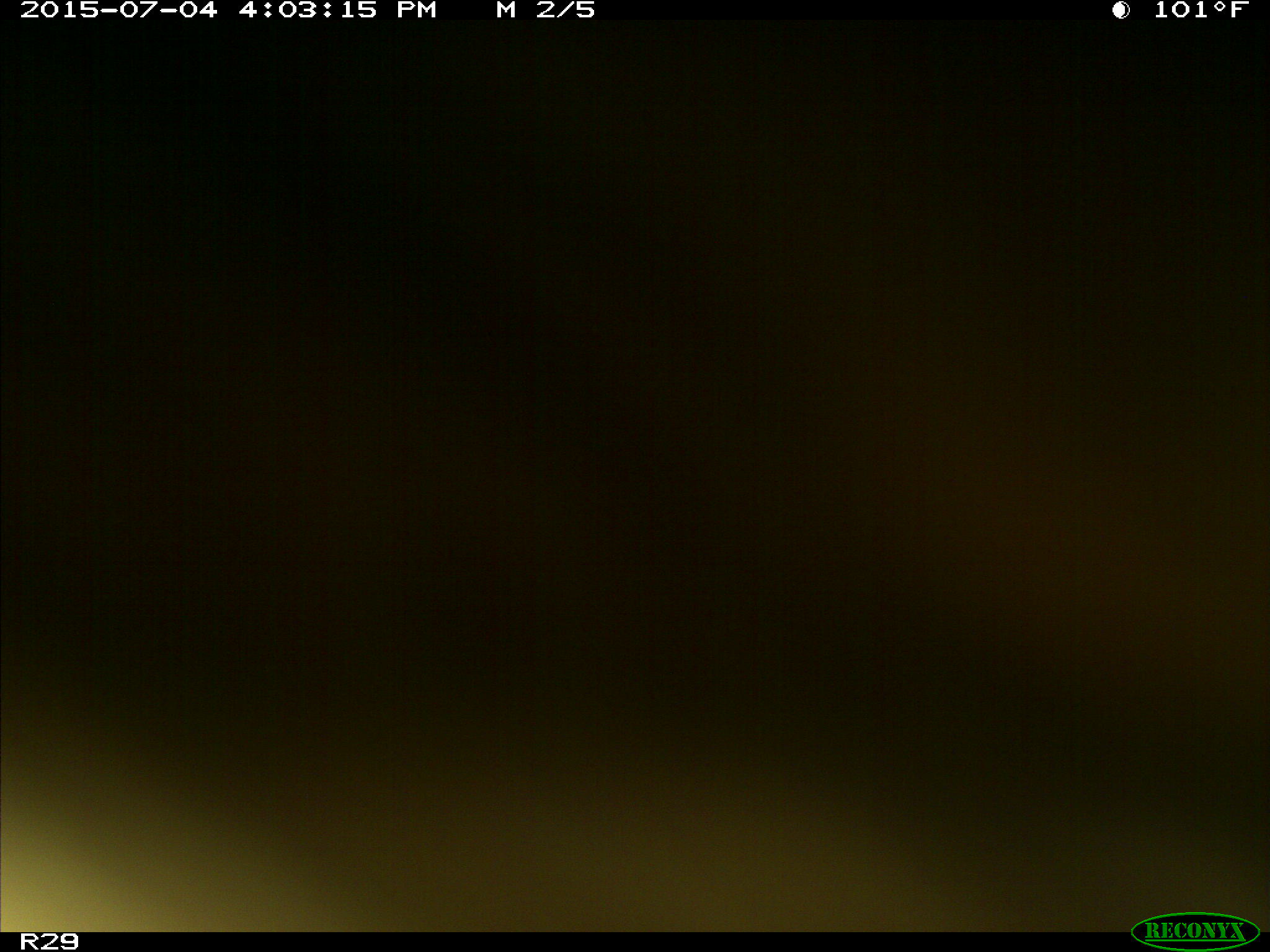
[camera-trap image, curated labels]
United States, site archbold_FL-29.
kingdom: Animalia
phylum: Chordata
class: Mammalia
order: Artiodactyla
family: Bovidae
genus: Bos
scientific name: Bos taurus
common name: domestic cow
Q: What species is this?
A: Bos taurus (domestic cow).